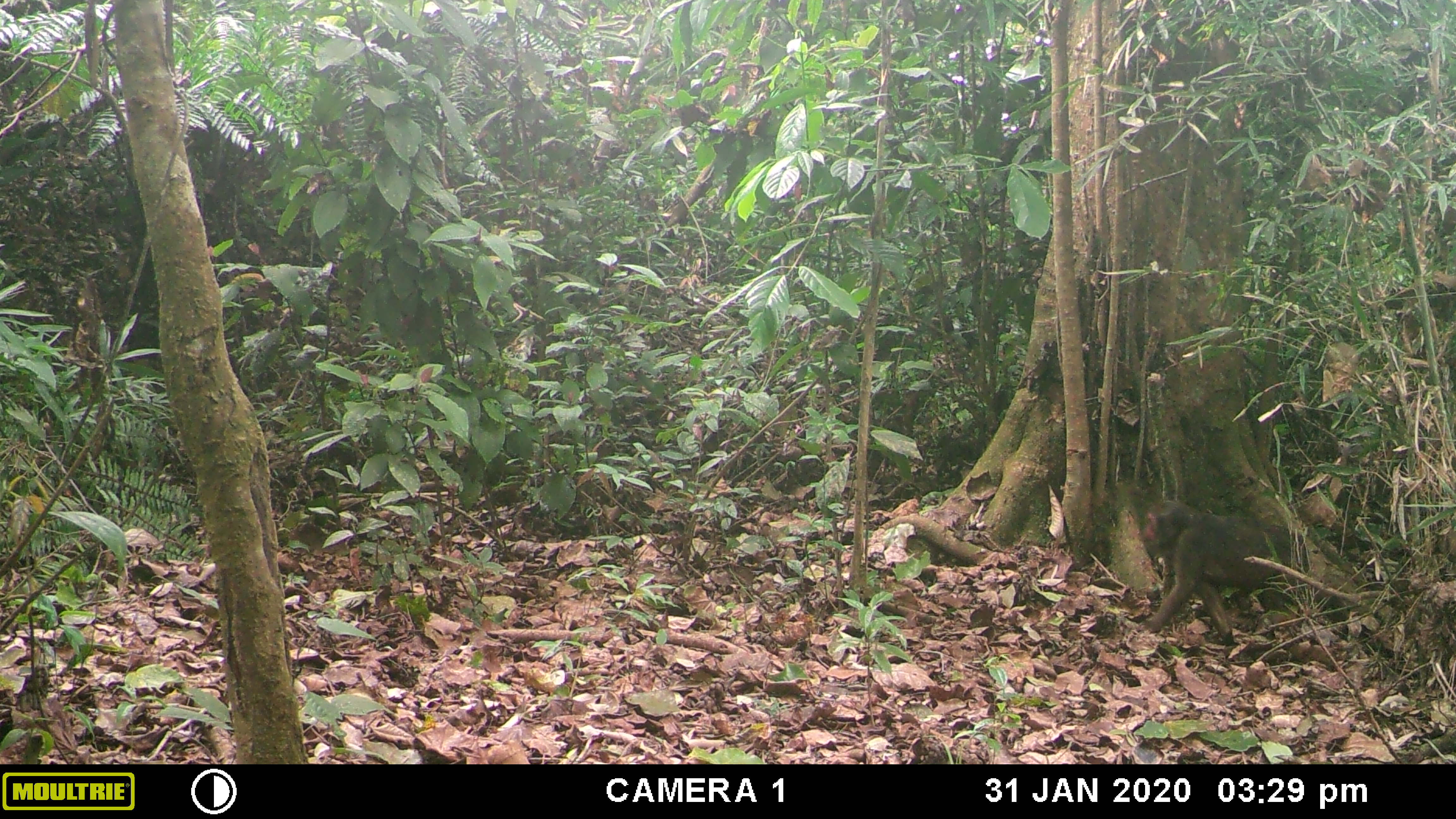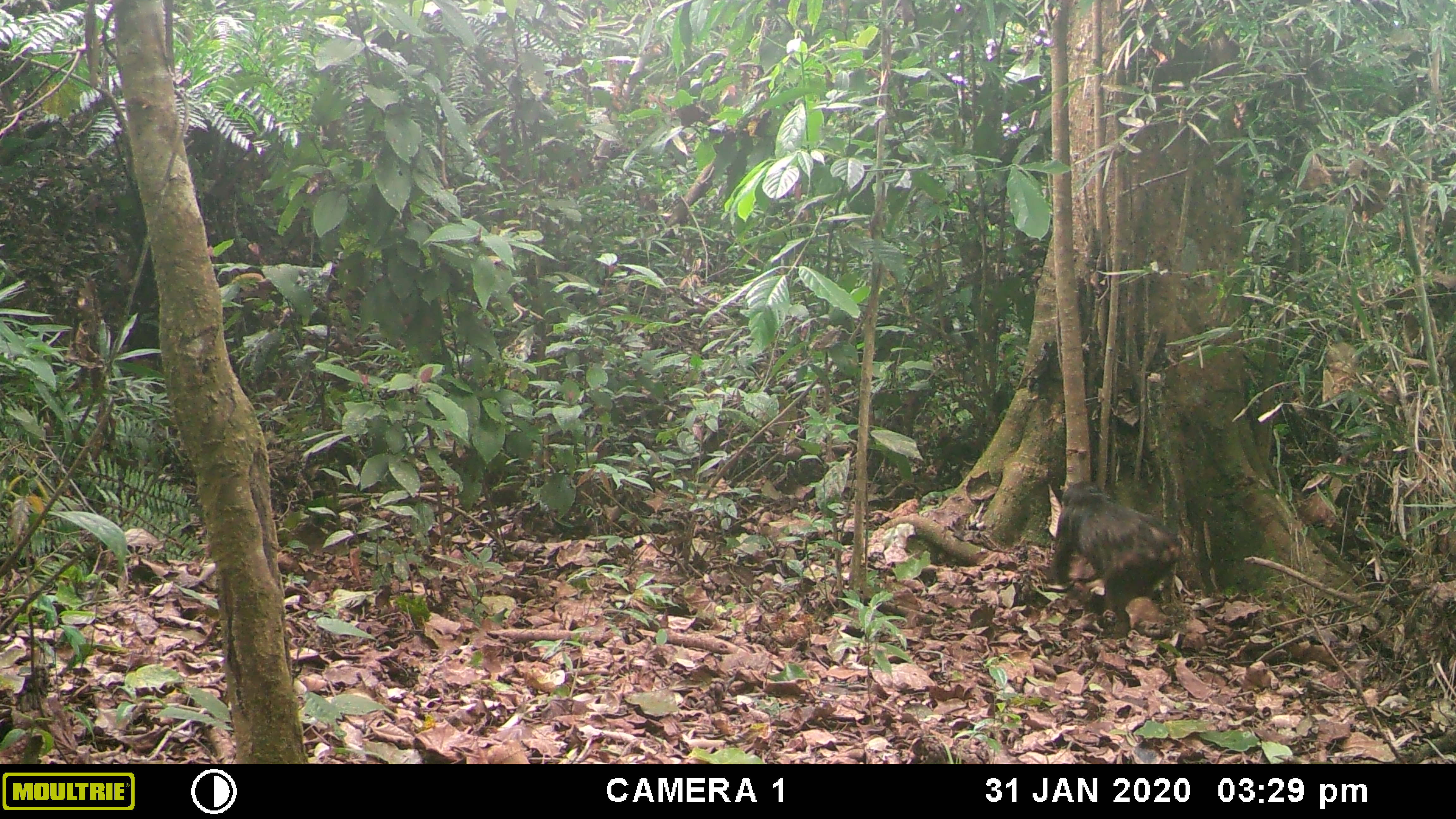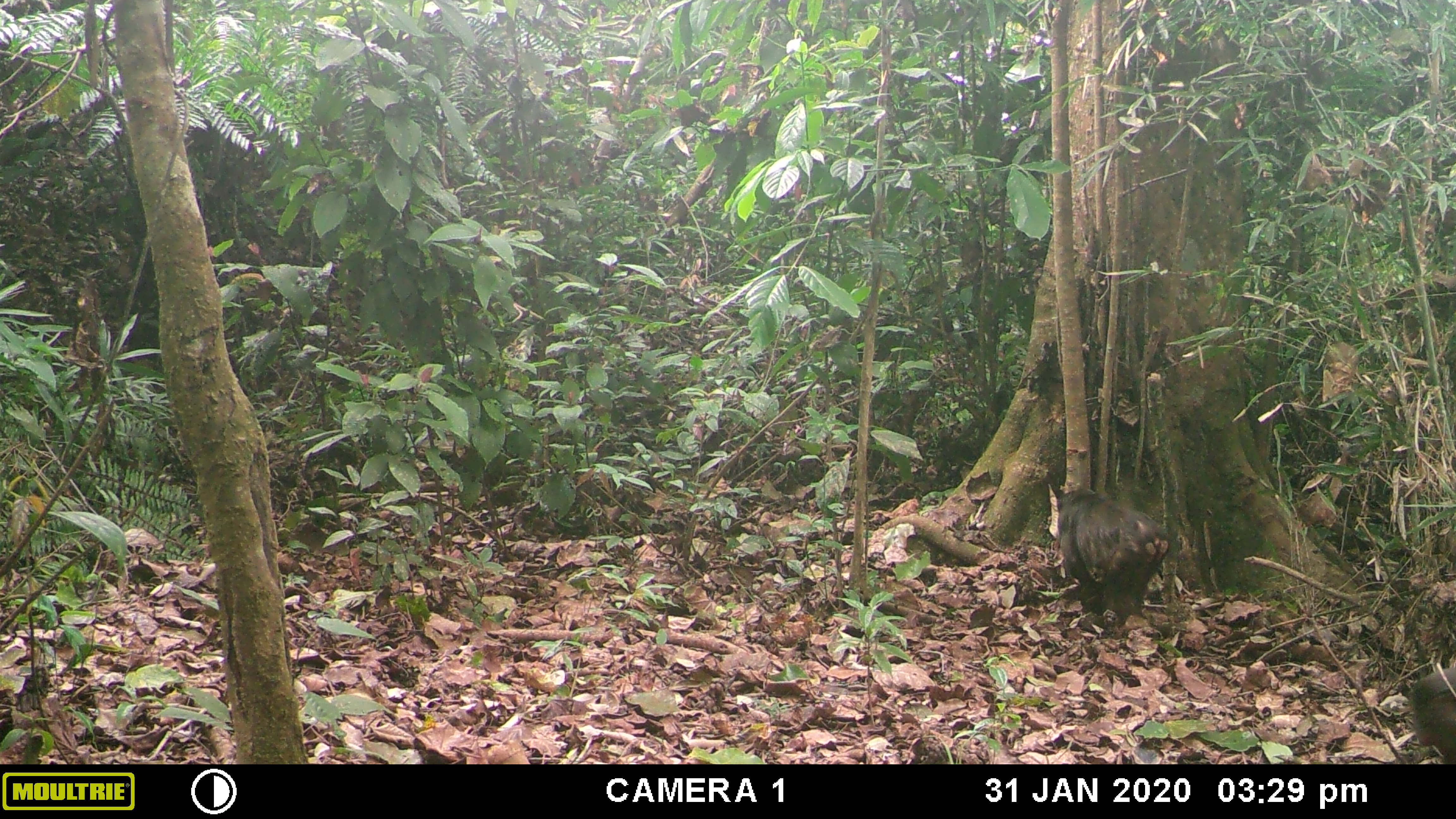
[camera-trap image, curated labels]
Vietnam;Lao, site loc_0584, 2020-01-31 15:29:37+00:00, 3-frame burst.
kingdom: Animalia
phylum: Chordata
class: Mammalia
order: Primates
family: Cercopithecidae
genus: Macaca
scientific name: Macaca arctoides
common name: stump-tailed macaque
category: stump tailed macaque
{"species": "stump tailed macaque (stump-tailed macaque) (Macaca arctoides)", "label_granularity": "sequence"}